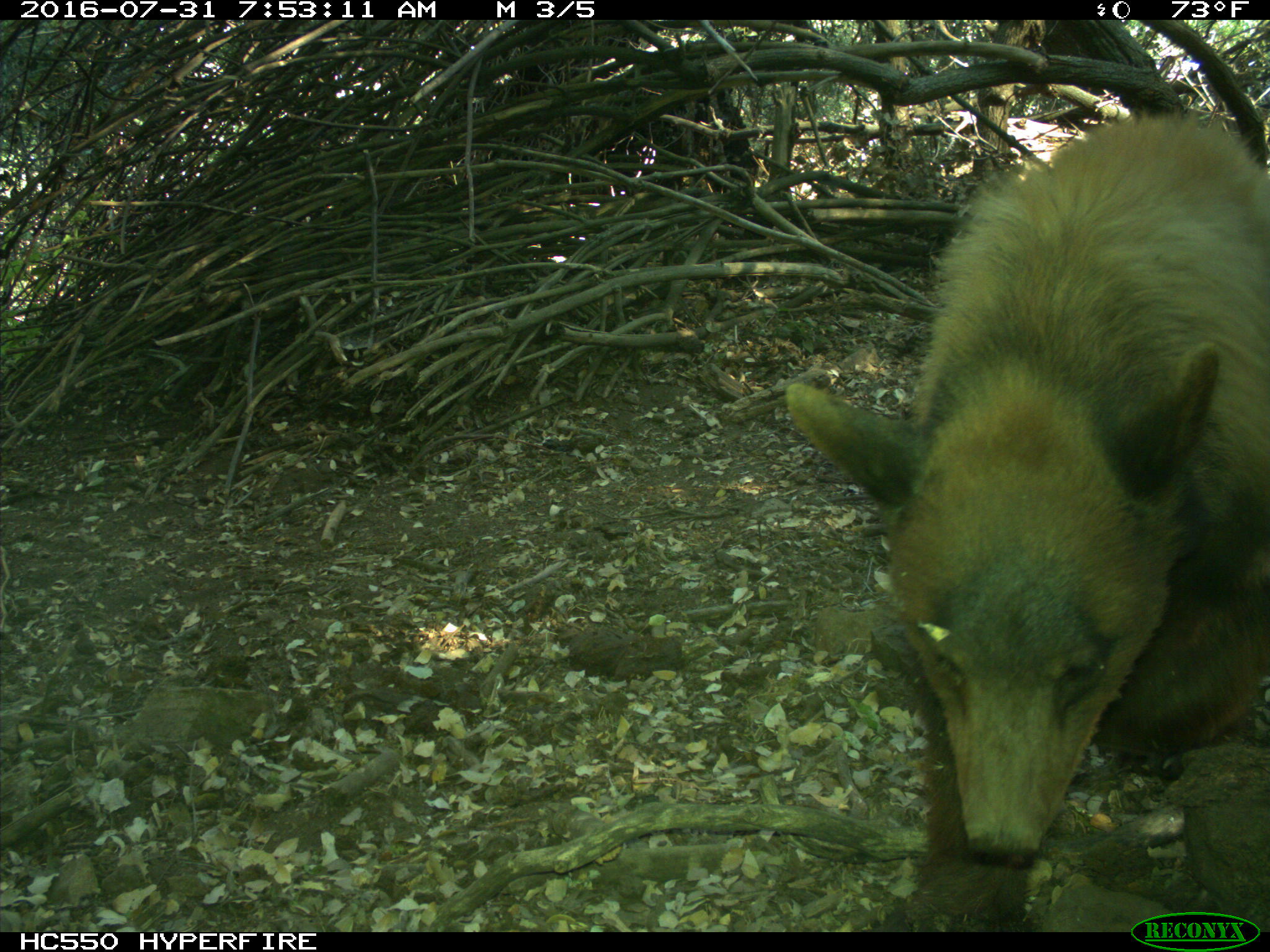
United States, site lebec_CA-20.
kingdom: Animalia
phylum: Chordata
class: Mammalia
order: Carnivora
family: Ursidae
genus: Ursus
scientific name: Ursus americanus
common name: american black bear